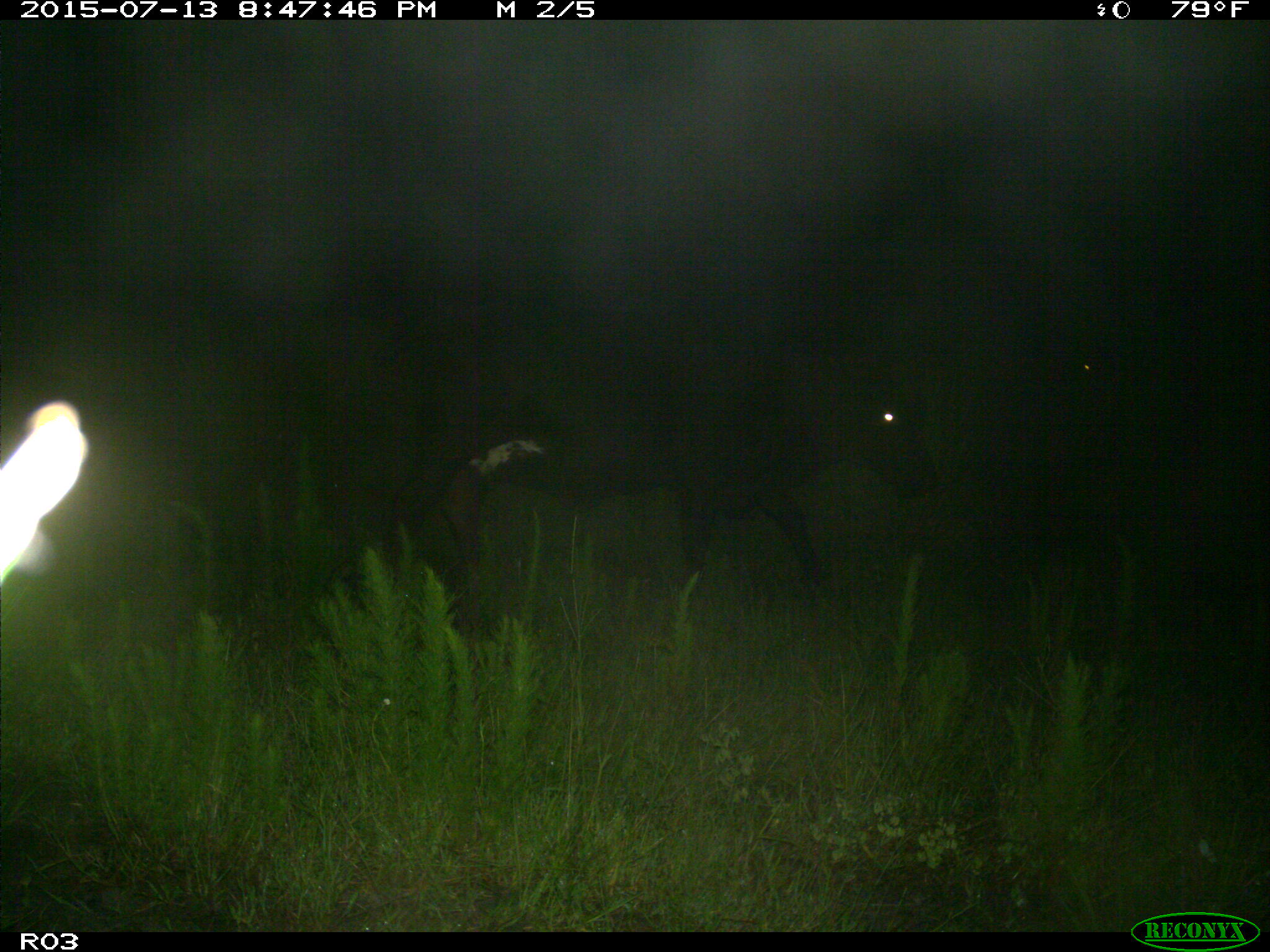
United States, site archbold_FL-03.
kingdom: Animalia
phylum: Chordata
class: Mammalia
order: Artiodactyla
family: Bovidae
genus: Bos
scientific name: Bos taurus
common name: domestic cow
Bos taurus (domestic cow).